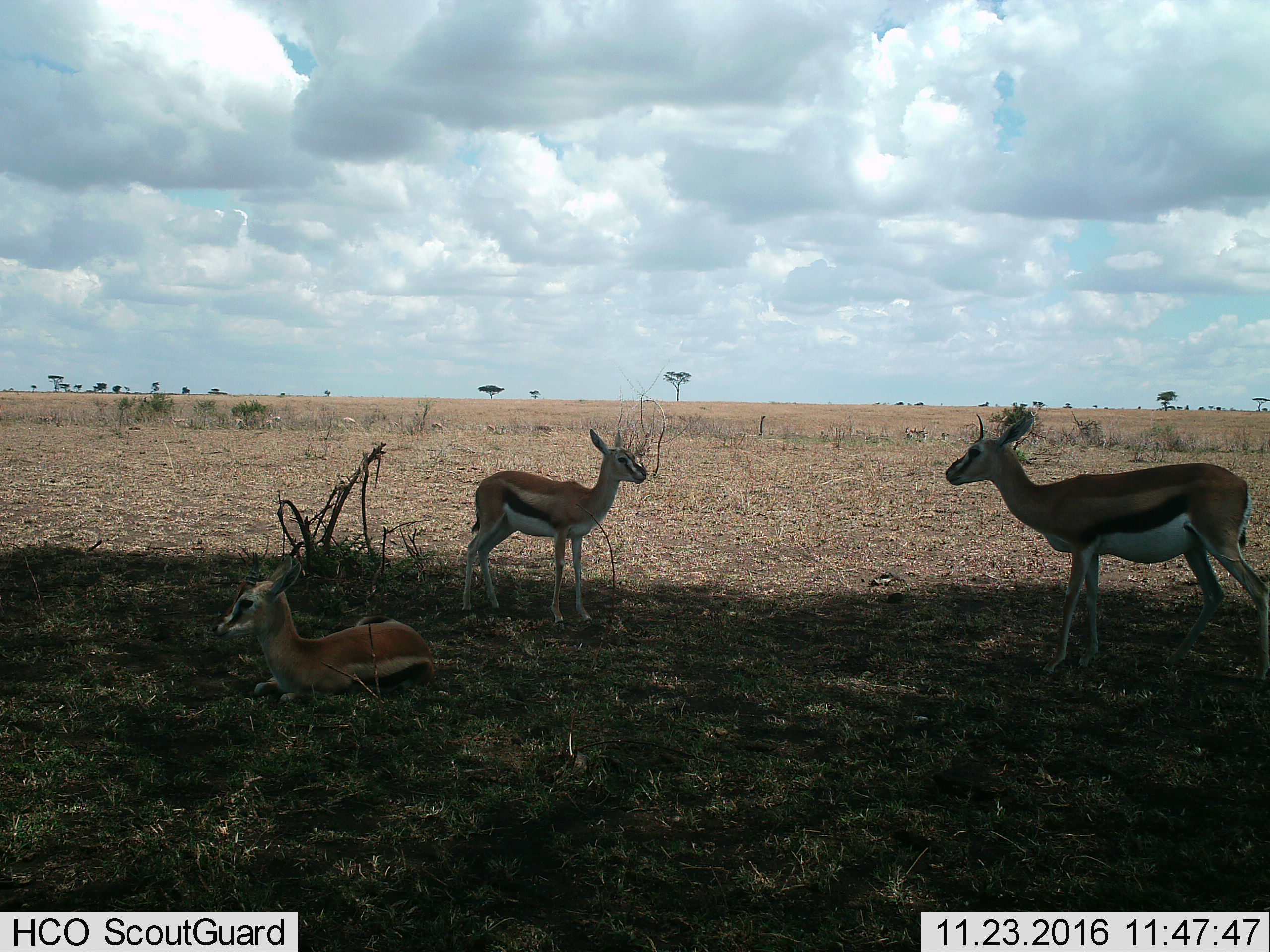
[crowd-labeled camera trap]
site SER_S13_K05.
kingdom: Animalia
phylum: Chordata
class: Mammalia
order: Artiodactyla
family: Bovidae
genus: Eudorcas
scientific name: Eudorcas thomsonii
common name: thomson's gazelle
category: gazellethomsons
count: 3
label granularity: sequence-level